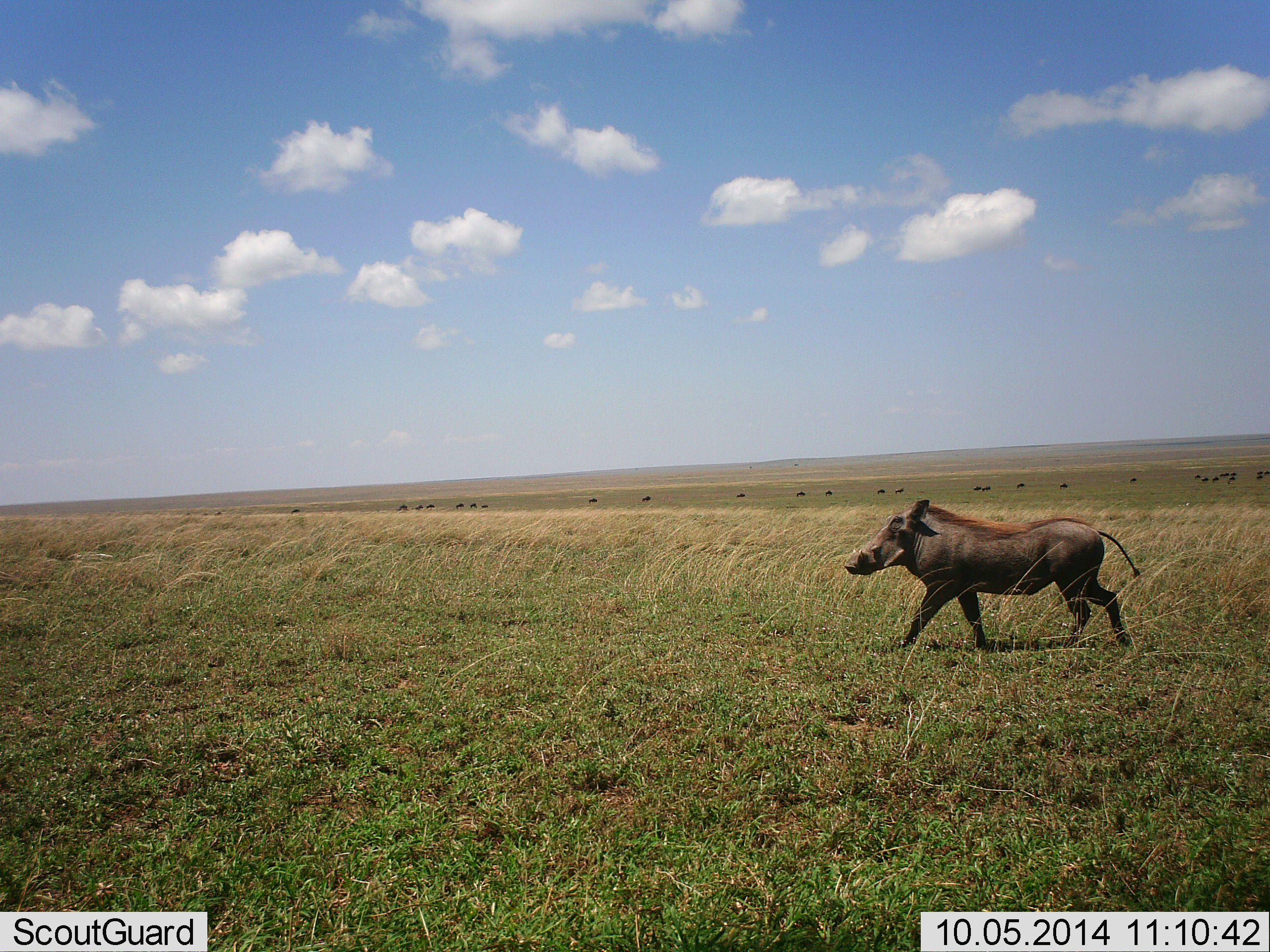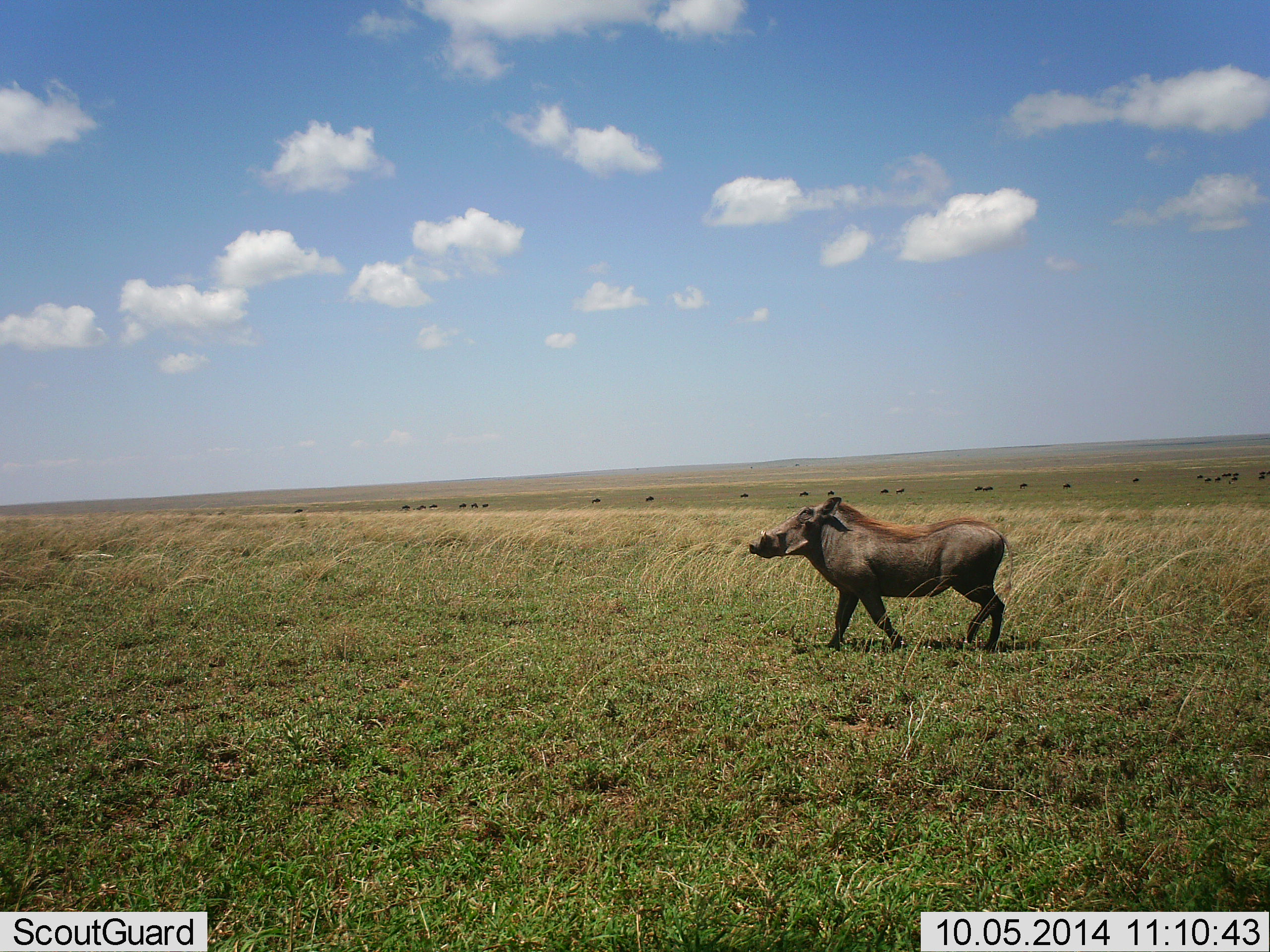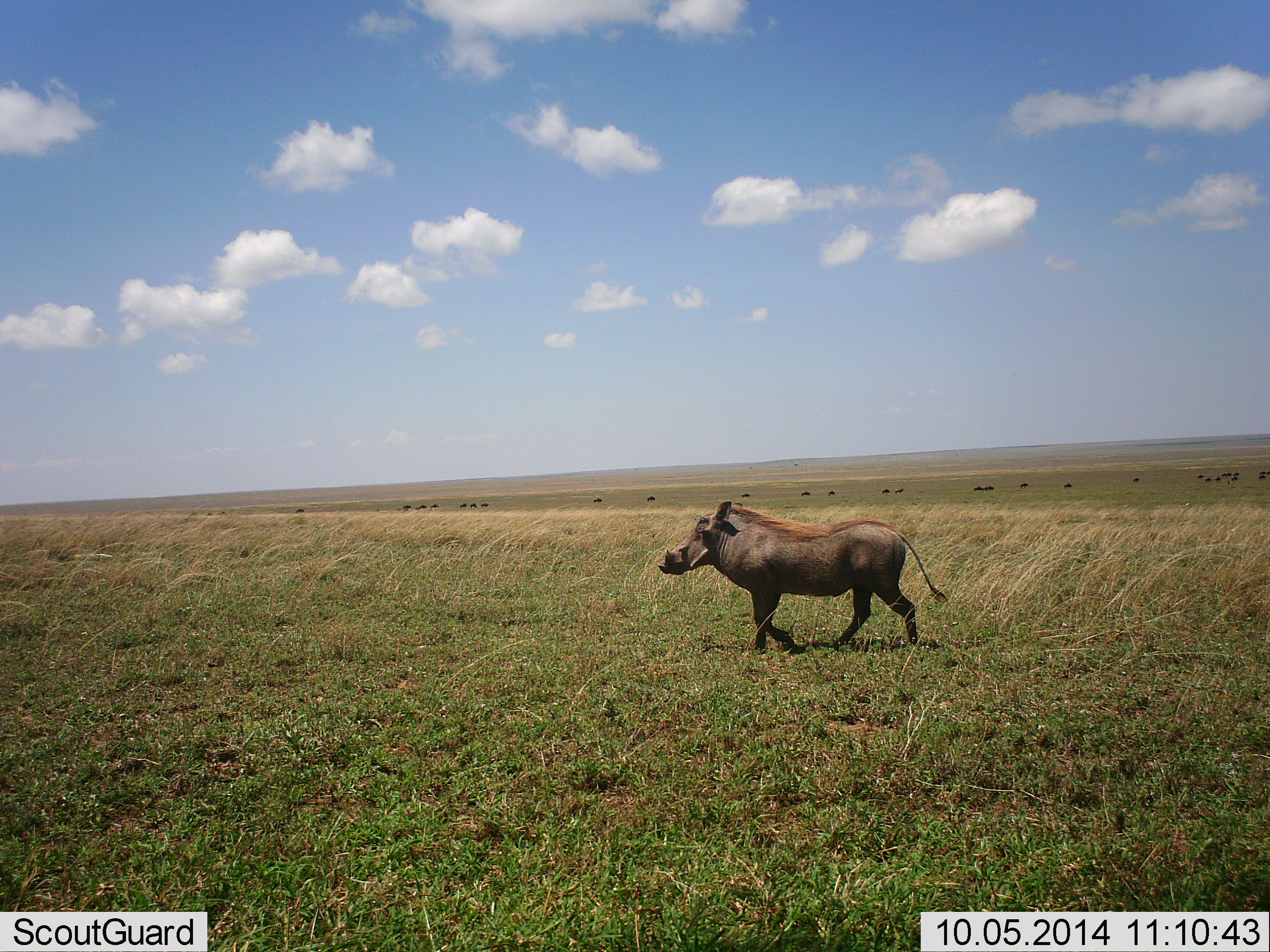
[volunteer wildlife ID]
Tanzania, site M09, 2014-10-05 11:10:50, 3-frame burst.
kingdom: Animalia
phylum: Chordata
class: Mammalia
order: Artiodactyla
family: Suidae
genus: Phacochoerus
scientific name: Phacochoerus africanus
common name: warthog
Warthog (Phacochoerus africanus), count 1. Behavior (volunteer vote fractions): standing 0%, resting 0%, moving 100%, interacting 0%. Young present (vote fraction): 0%. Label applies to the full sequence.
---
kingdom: Animalia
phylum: Chordata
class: Mammalia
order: Artiodactyla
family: Bovidae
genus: Connochaetes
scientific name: Connochaetes taurinus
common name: blue wildebeest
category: wildebeest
Wildebeest (blue wildebeest) (Connochaetes taurinus), count 11-50. Behavior (volunteer vote fractions): standing 50%, resting 0%, moving 40%, interacting 0%. Young present (vote fraction): 0%. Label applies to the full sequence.